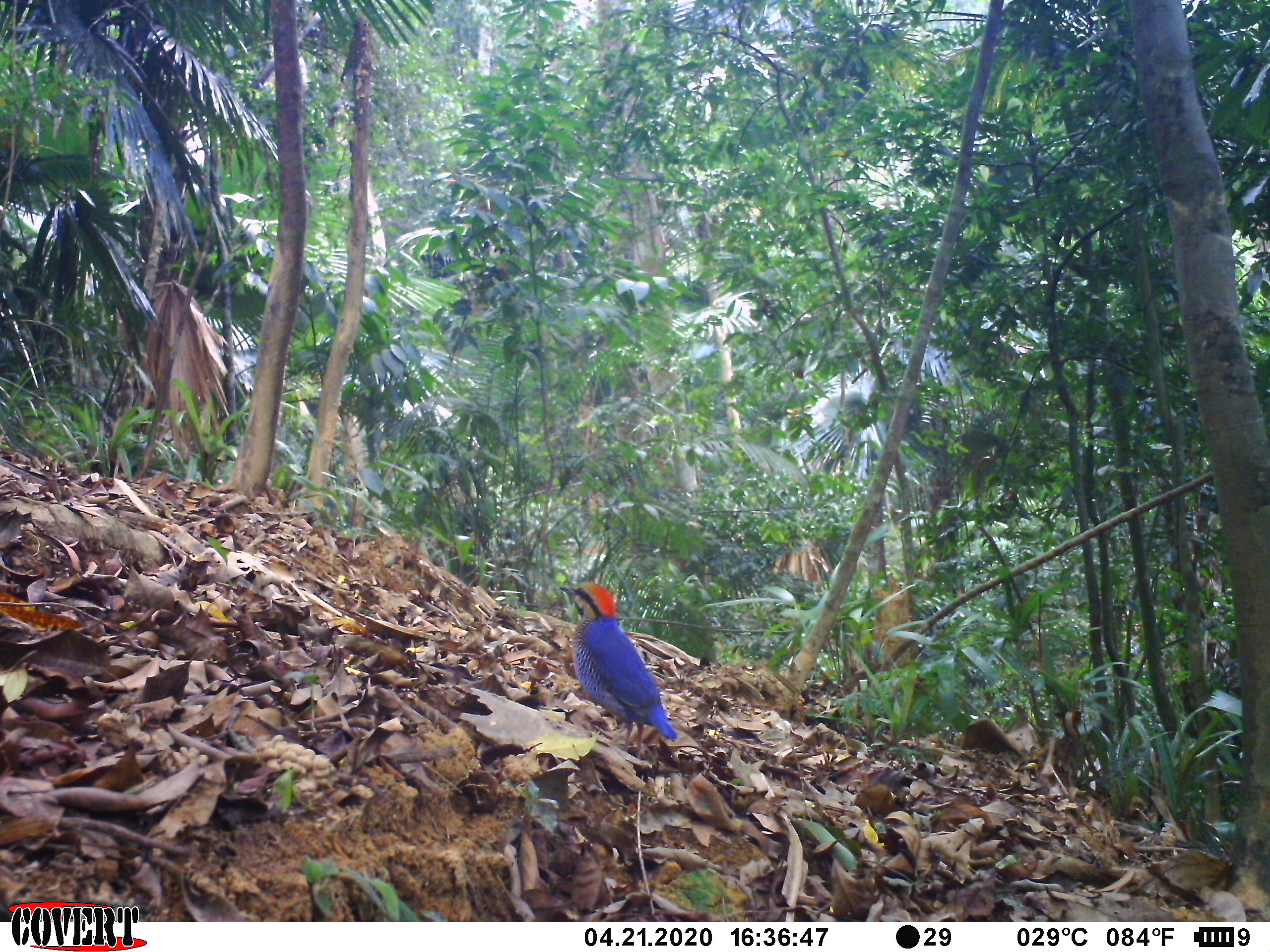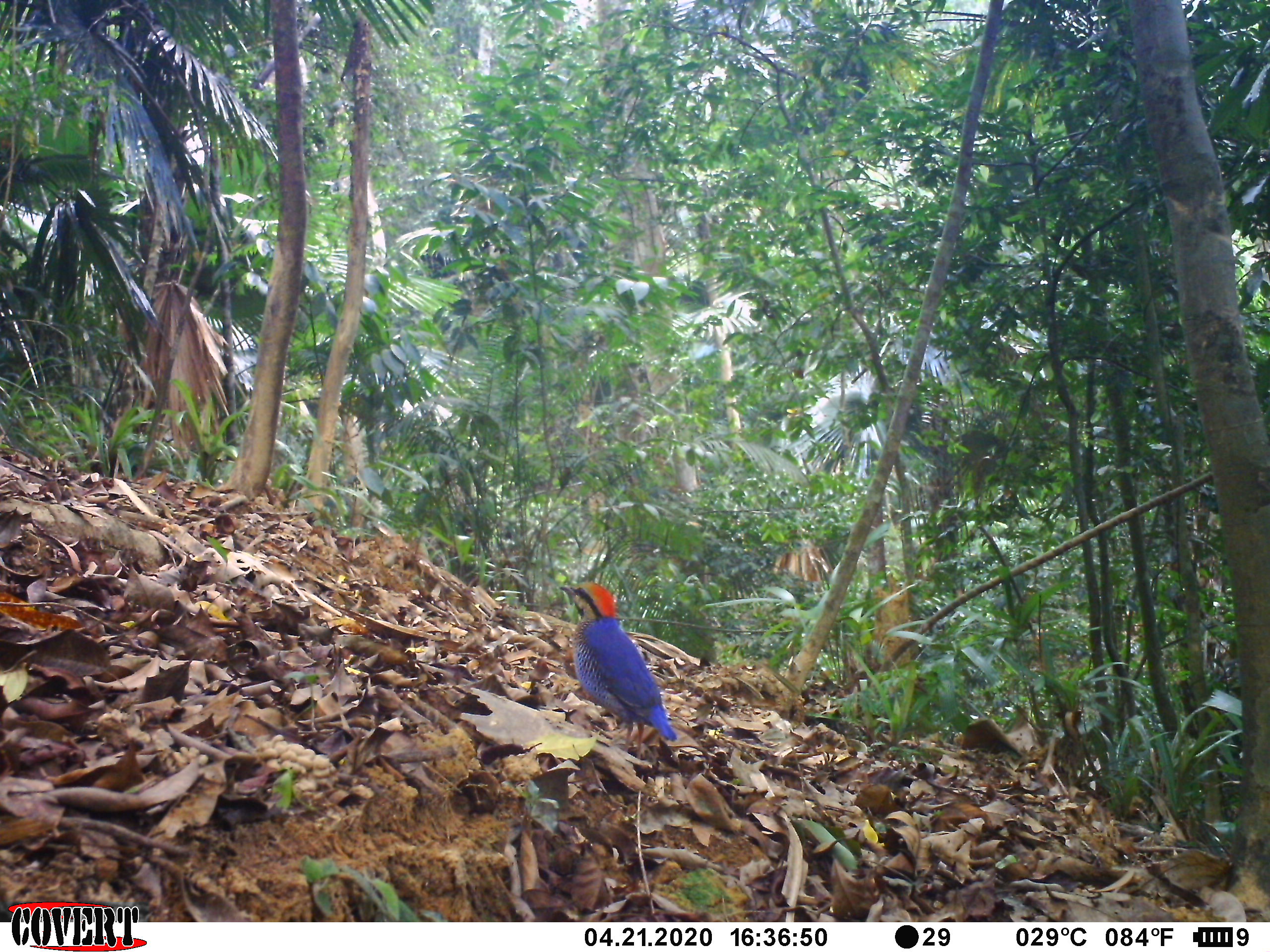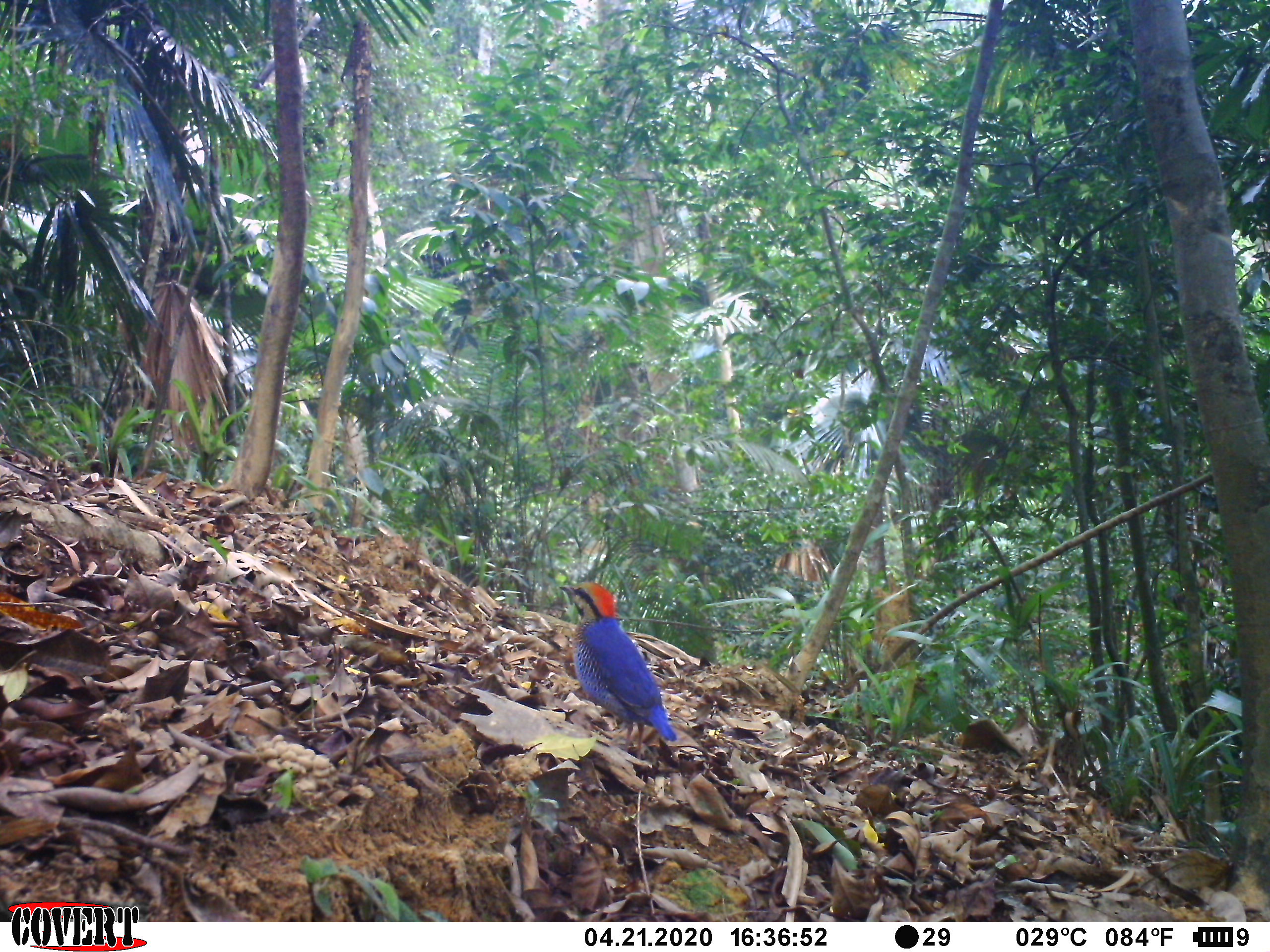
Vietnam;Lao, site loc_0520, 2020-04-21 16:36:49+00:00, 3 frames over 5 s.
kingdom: Animalia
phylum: Chordata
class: Aves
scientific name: Aves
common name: bird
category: unidentified bird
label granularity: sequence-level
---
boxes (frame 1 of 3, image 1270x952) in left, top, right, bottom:
unidentified bird: 559, 582, 678, 761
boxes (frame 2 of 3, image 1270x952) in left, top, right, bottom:
unidentified bird: 559, 581, 676, 758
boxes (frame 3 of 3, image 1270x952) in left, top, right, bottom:
unidentified bird: 559, 582, 678, 762